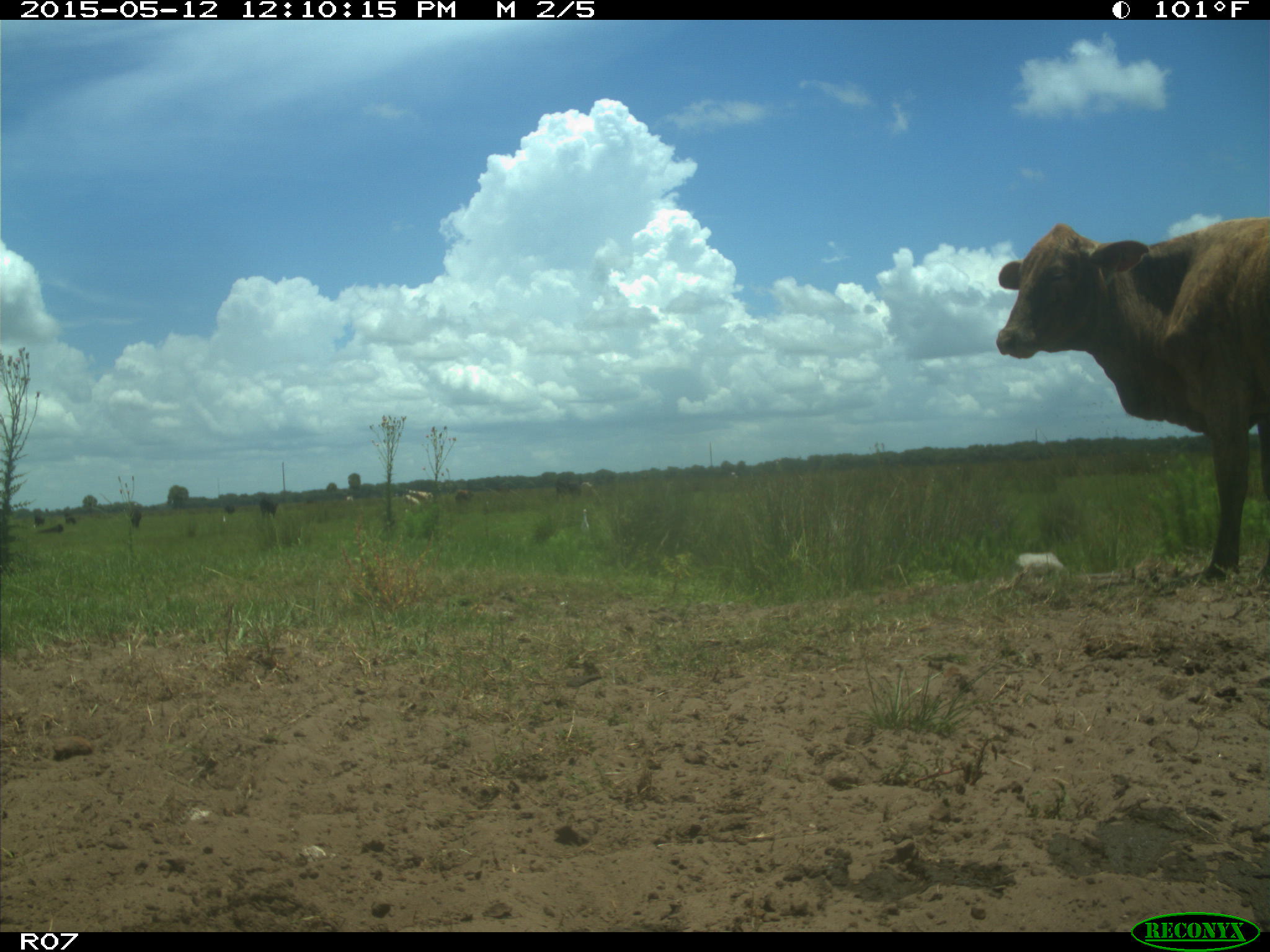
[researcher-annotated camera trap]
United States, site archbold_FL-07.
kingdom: Animalia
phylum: Chordata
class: Mammalia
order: Artiodactyla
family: Bovidae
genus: Bos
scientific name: Bos taurus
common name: domestic cow